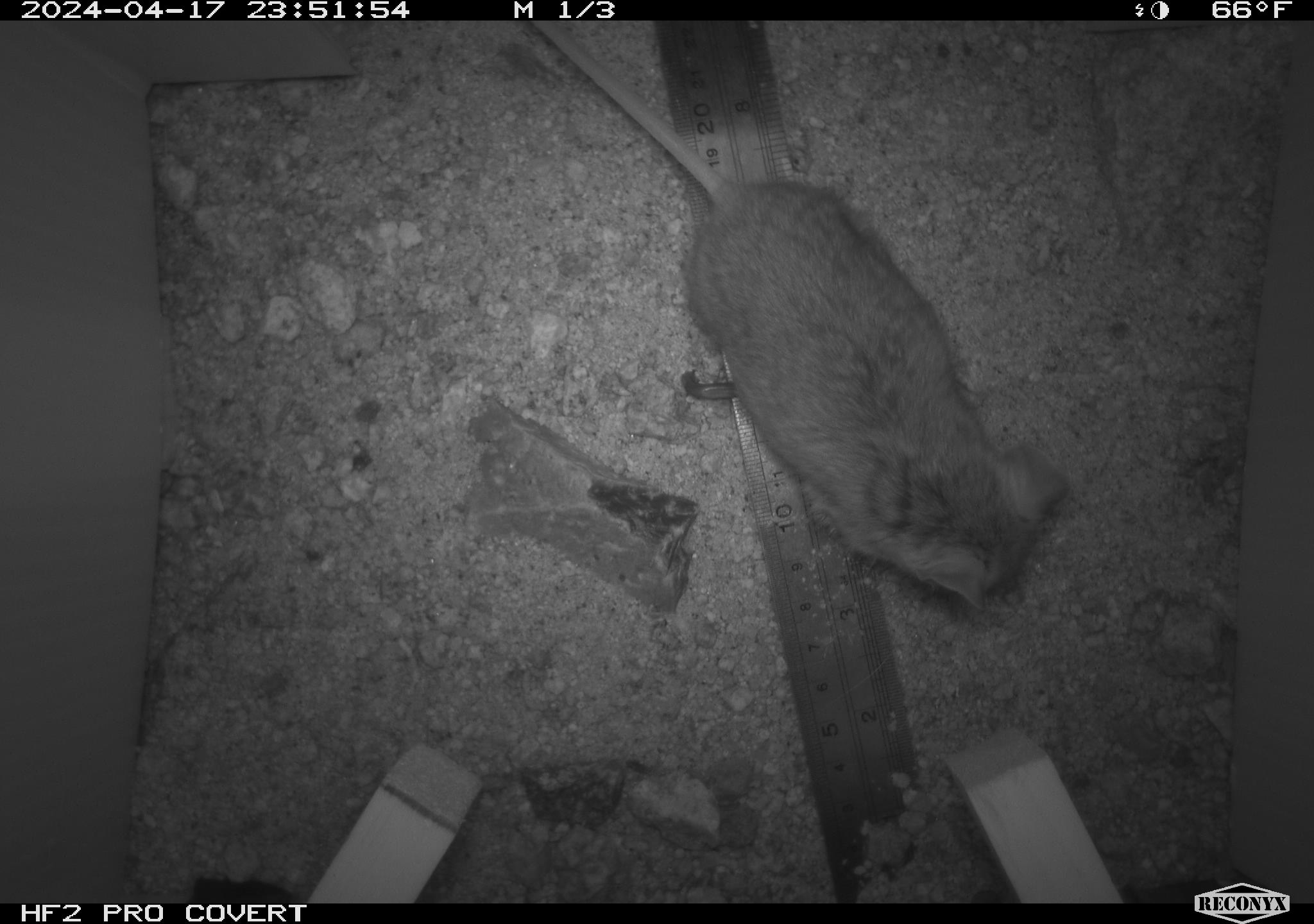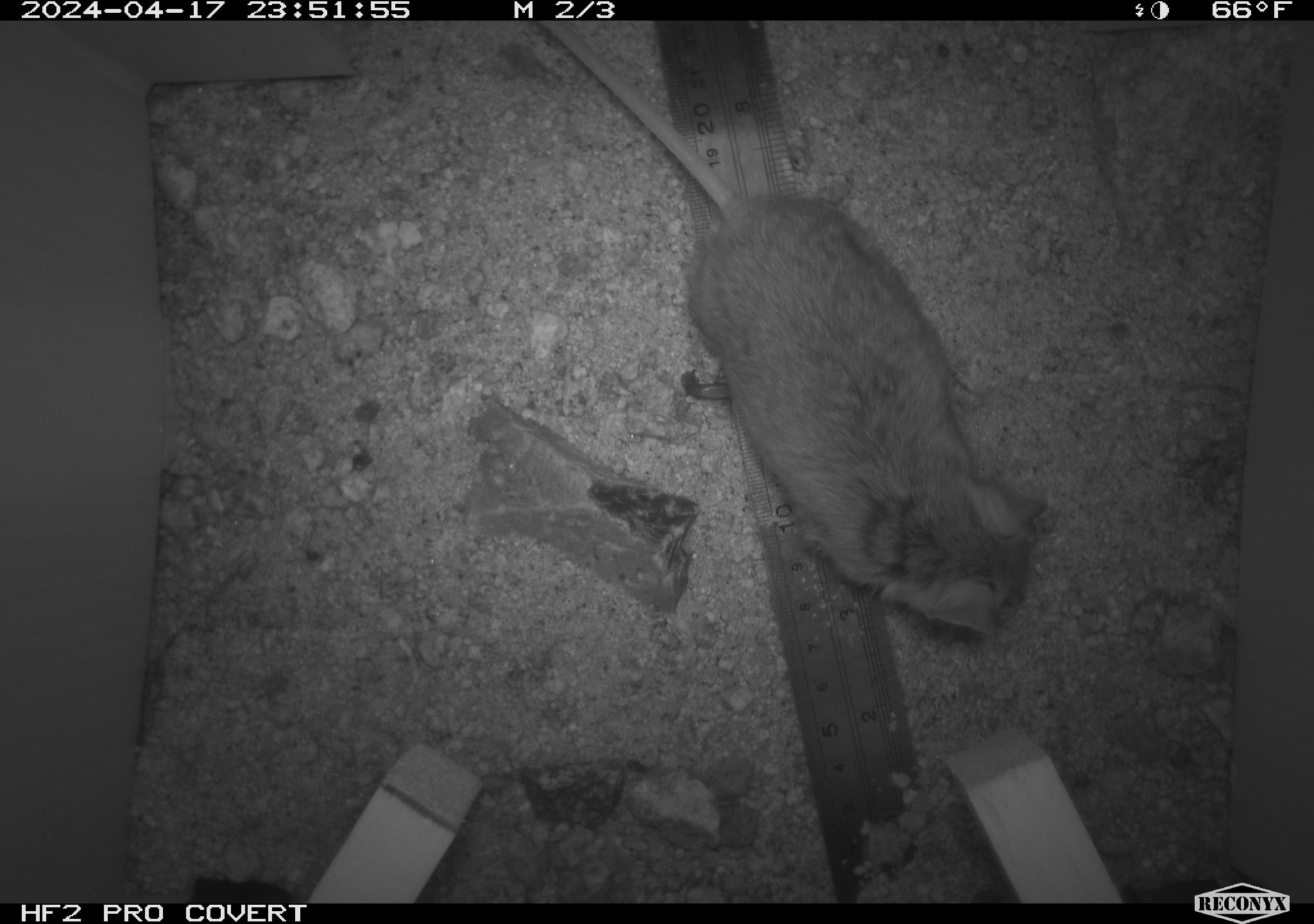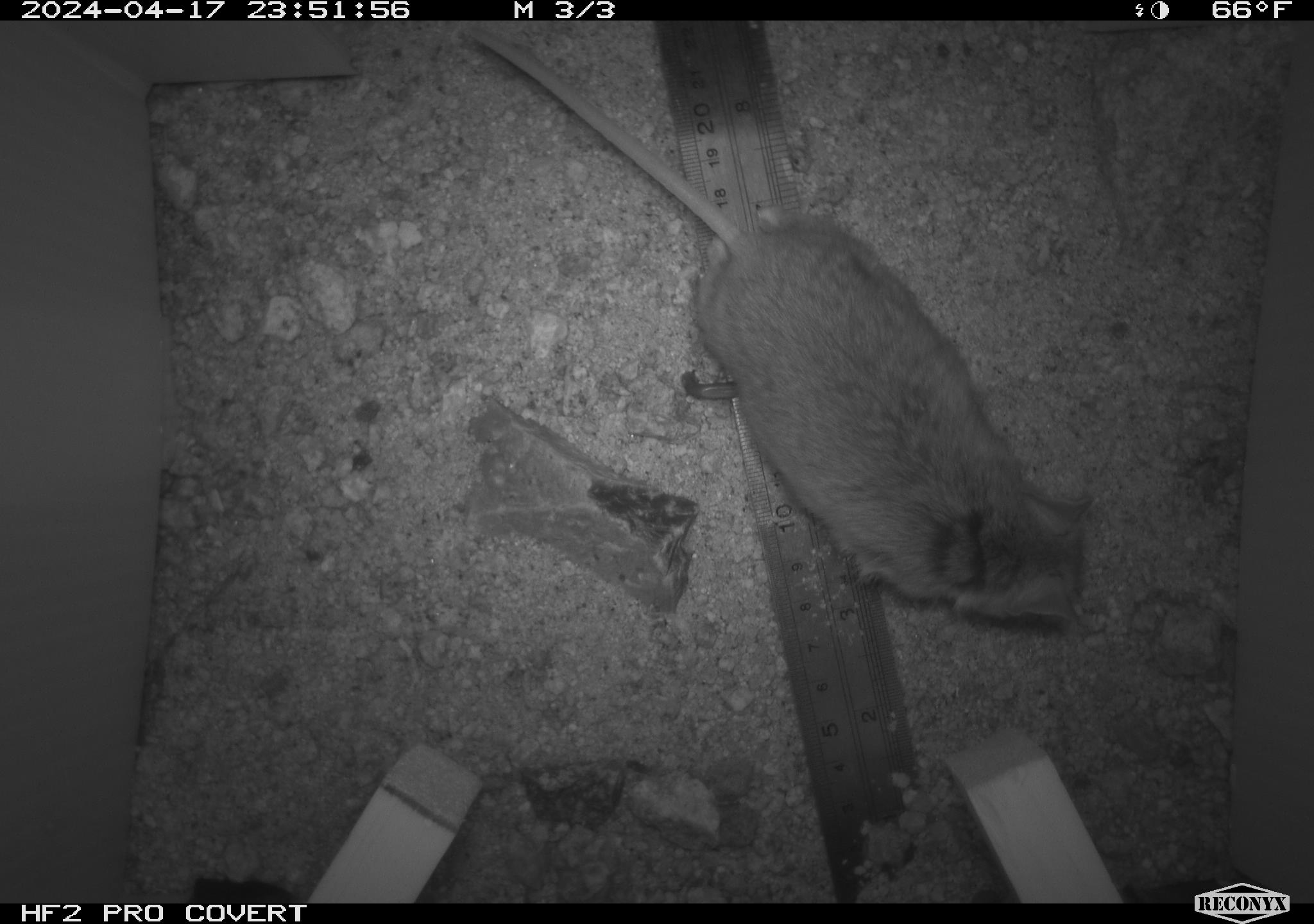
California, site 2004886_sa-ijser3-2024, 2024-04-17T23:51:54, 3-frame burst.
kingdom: Animalia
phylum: Chordata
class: Mammalia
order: Rodentia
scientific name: Rodentia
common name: mouse species